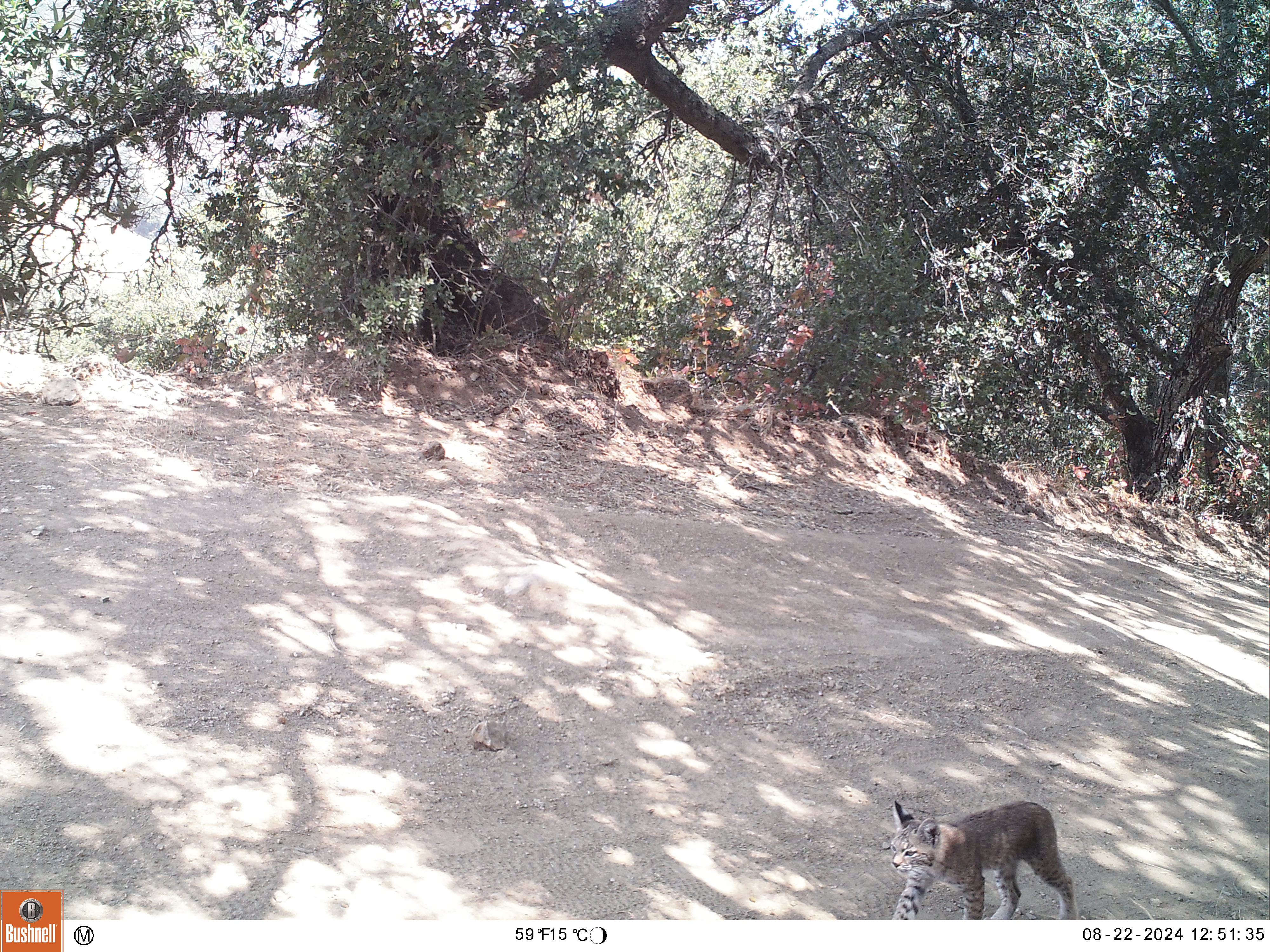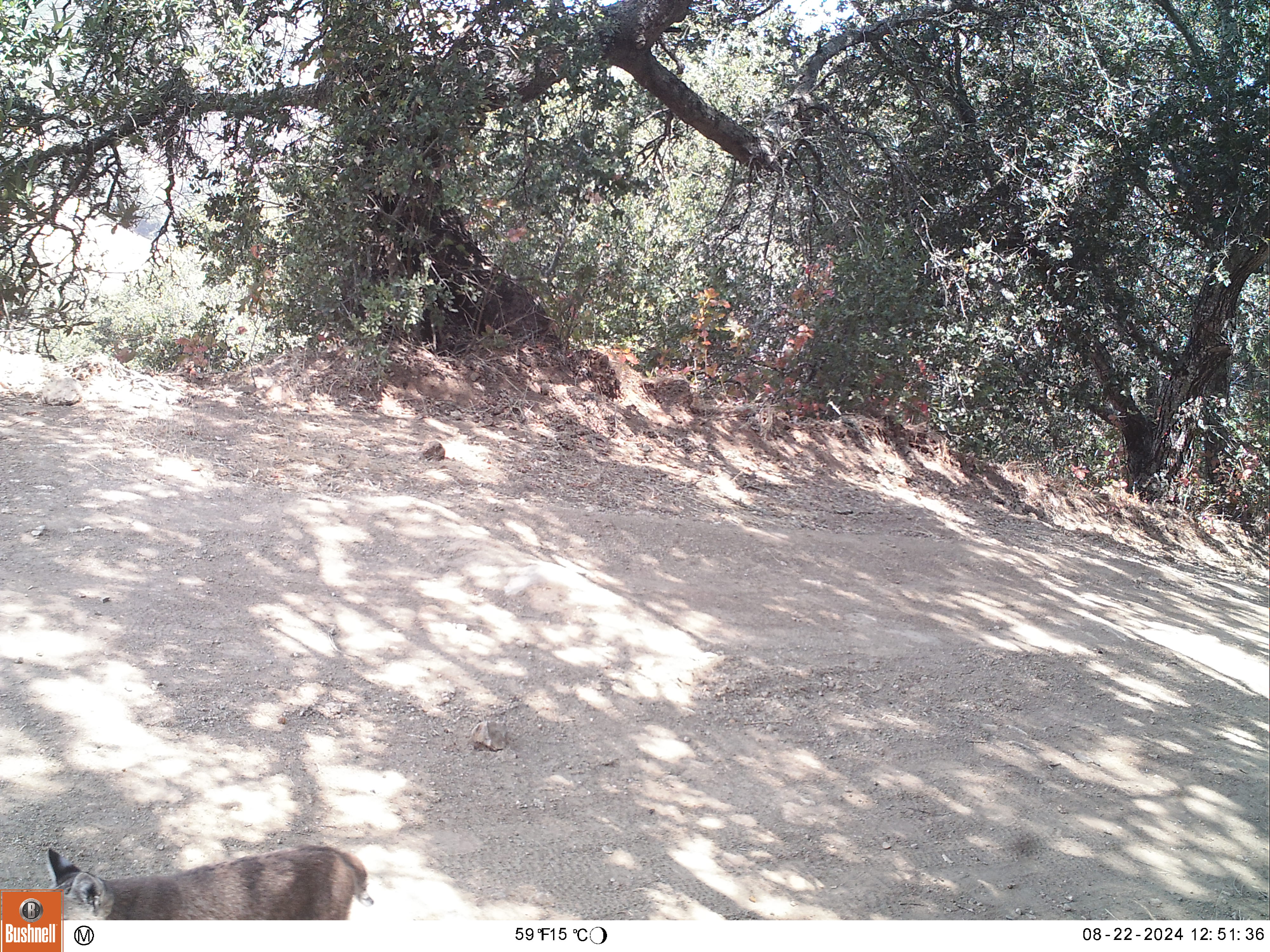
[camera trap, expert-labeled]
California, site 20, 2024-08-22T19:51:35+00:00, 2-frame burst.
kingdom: Animalia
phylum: Chordata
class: Mammalia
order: Carnivora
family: Felidae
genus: Lynx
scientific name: Lynx rufus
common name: bobcat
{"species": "bobcat (Lynx rufus)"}